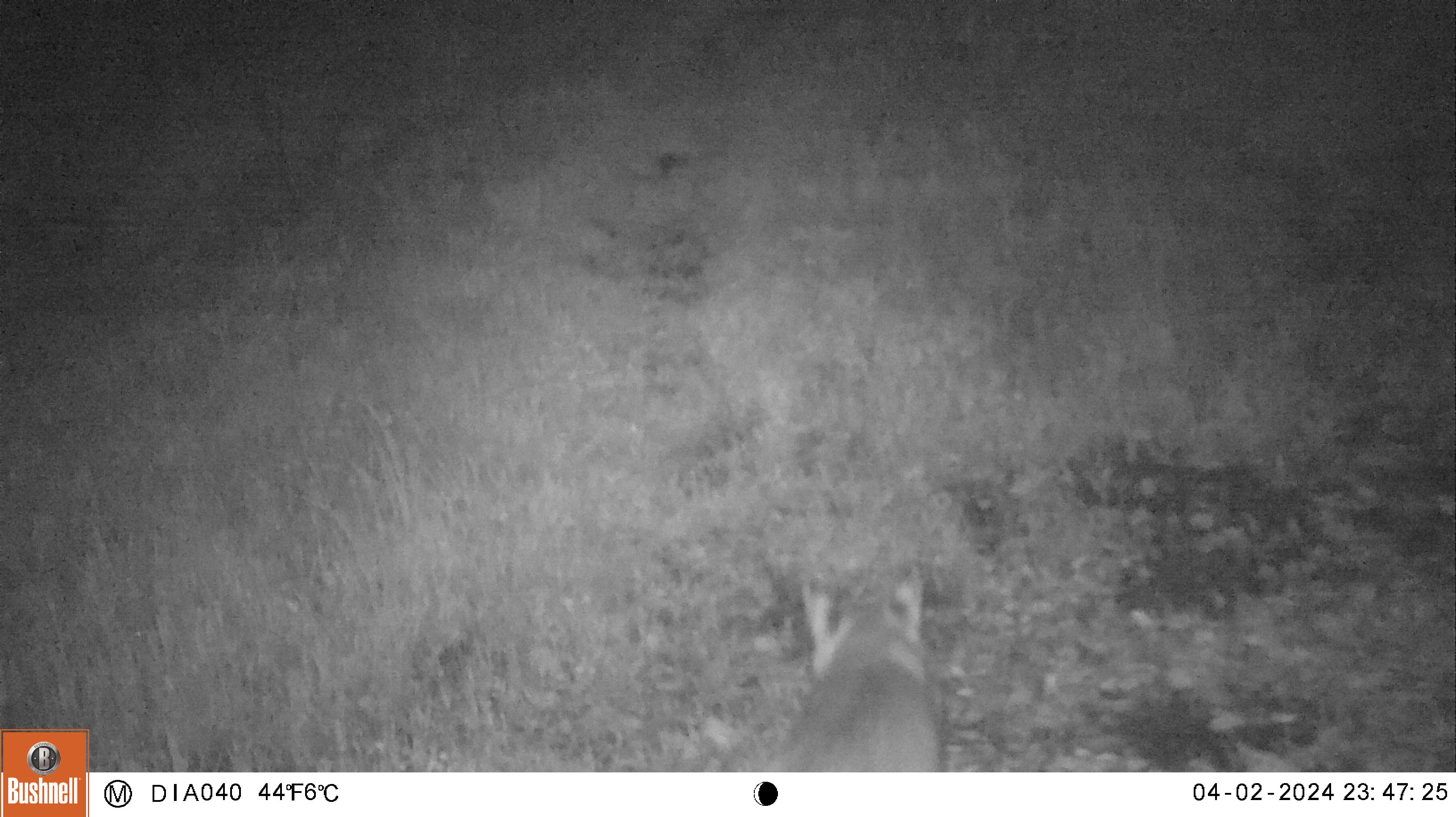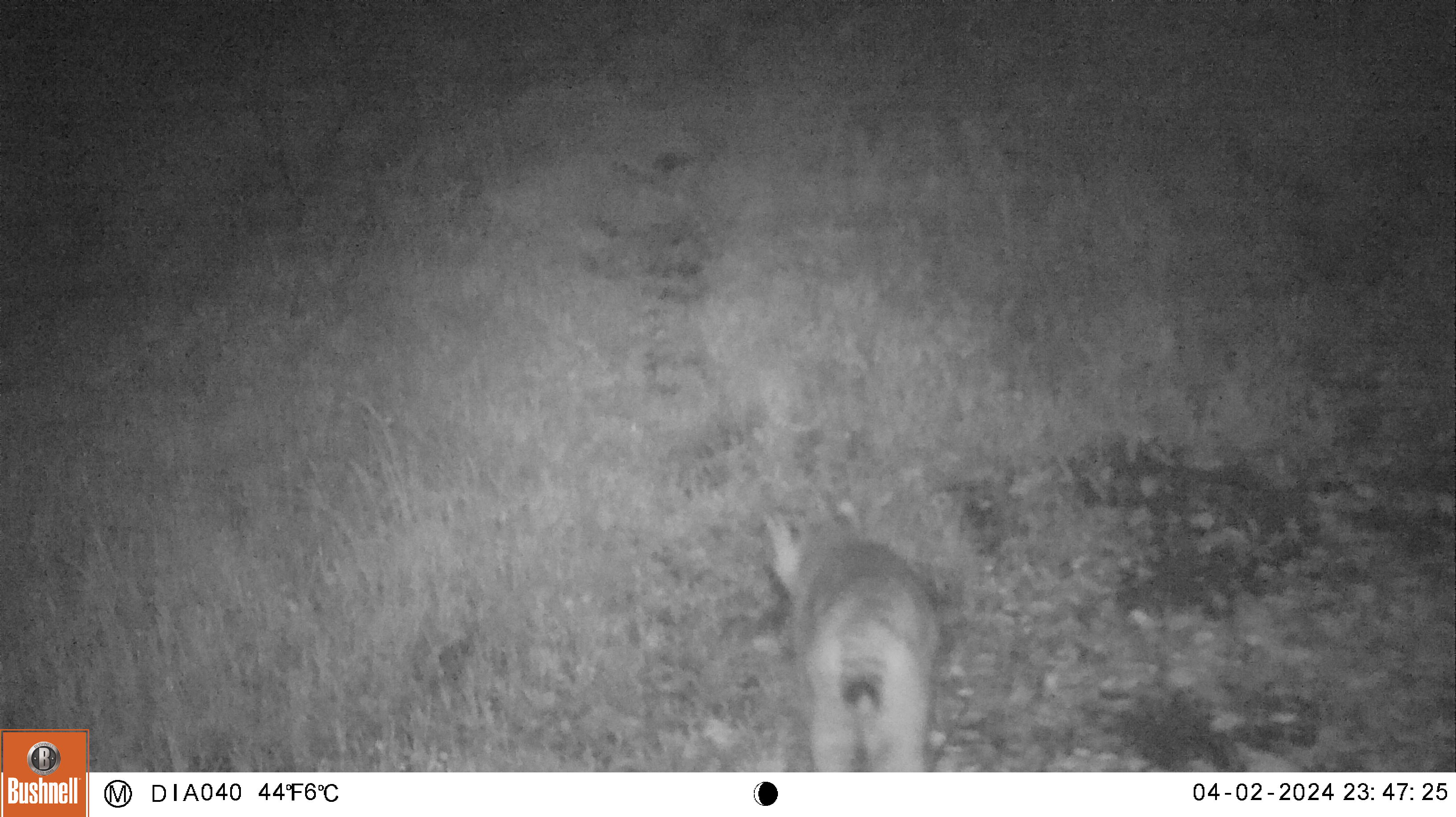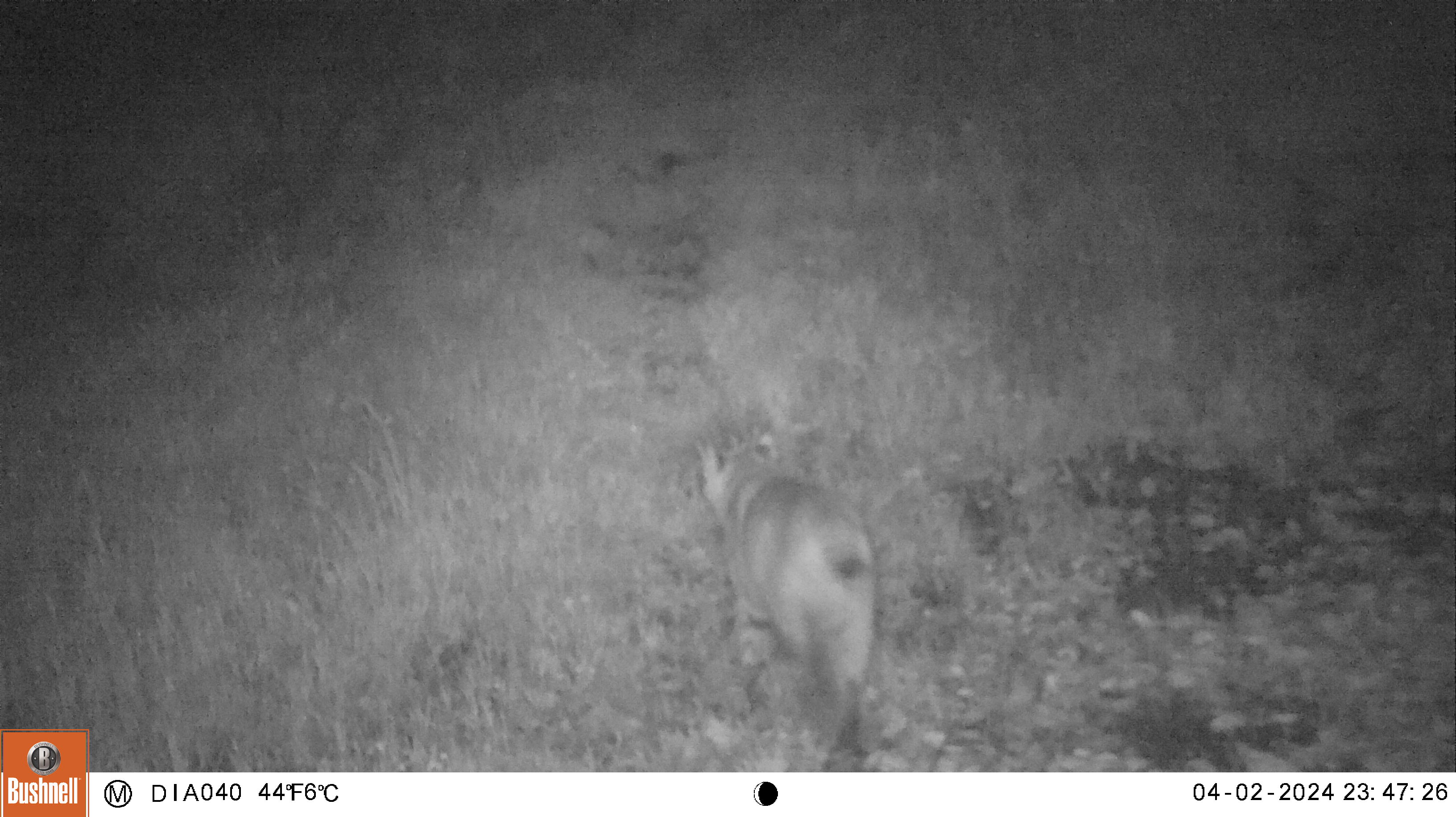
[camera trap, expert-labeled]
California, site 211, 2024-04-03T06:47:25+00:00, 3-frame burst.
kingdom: Animalia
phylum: Chordata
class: Mammalia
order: Carnivora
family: Felidae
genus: Lynx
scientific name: Lynx rufus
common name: bobcat